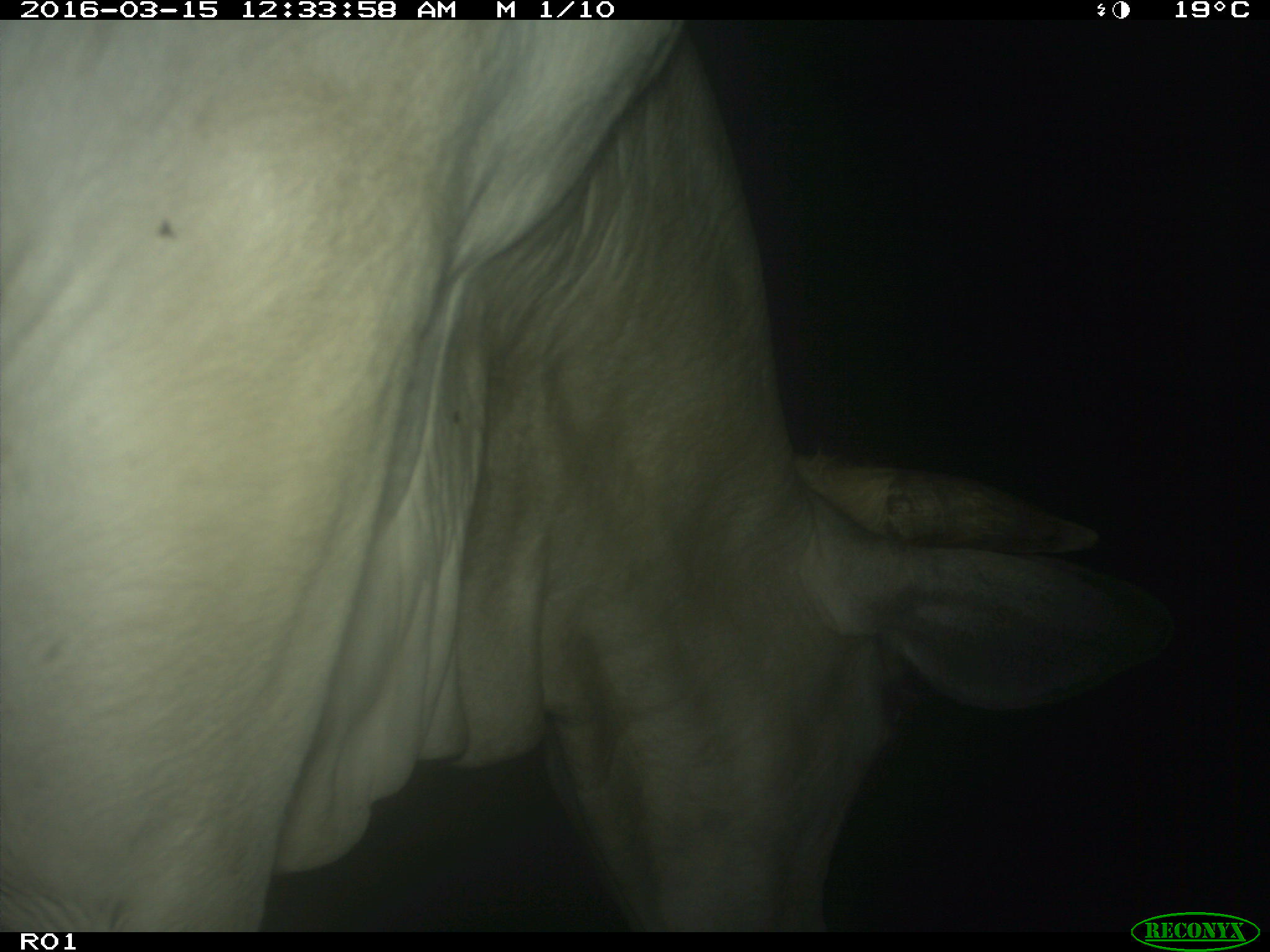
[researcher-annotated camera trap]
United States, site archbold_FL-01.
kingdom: Animalia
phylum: Chordata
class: Mammalia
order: Artiodactyla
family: Bovidae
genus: Bos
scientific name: Bos taurus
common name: domestic cow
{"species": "Bos taurus (domestic cow)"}